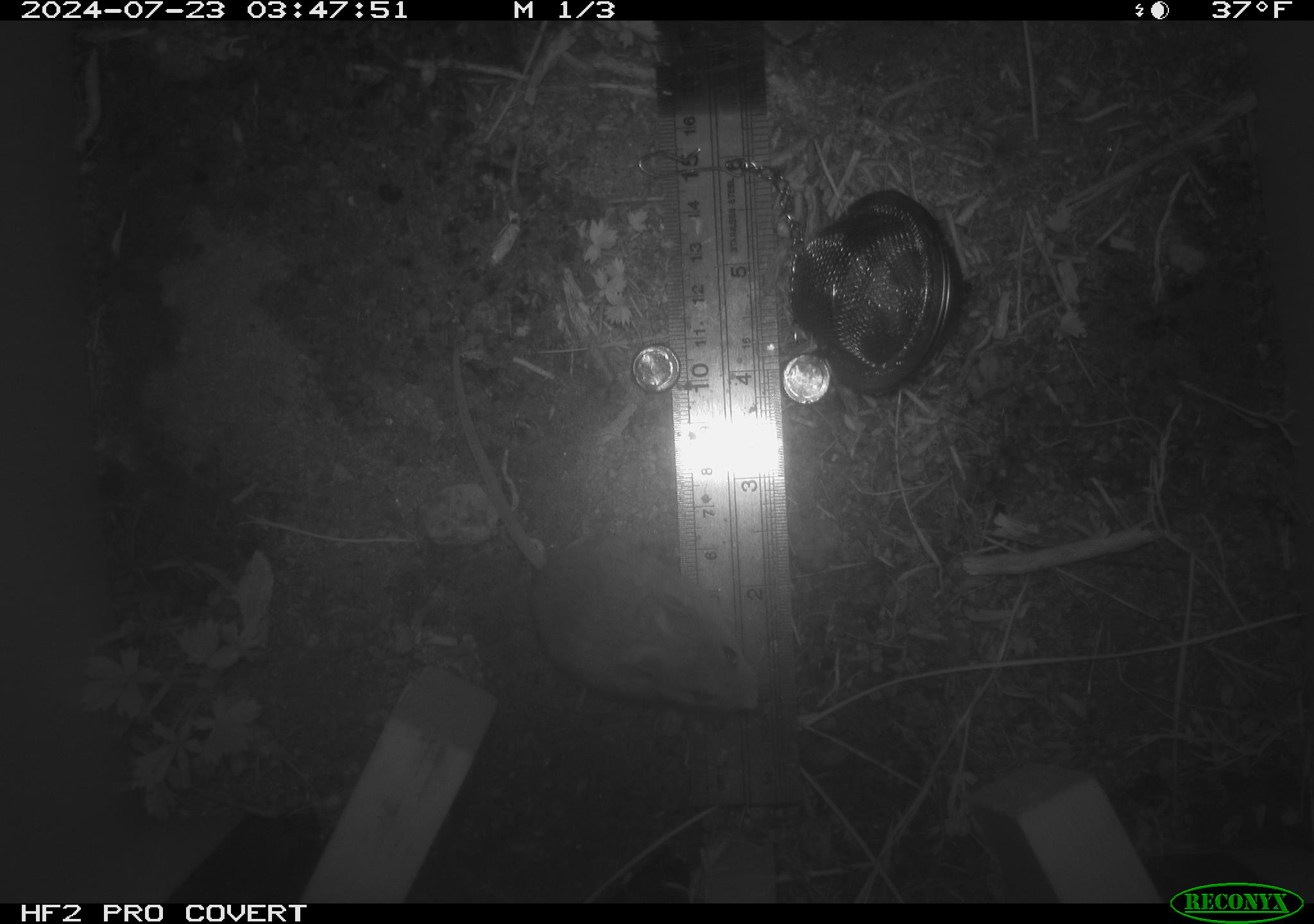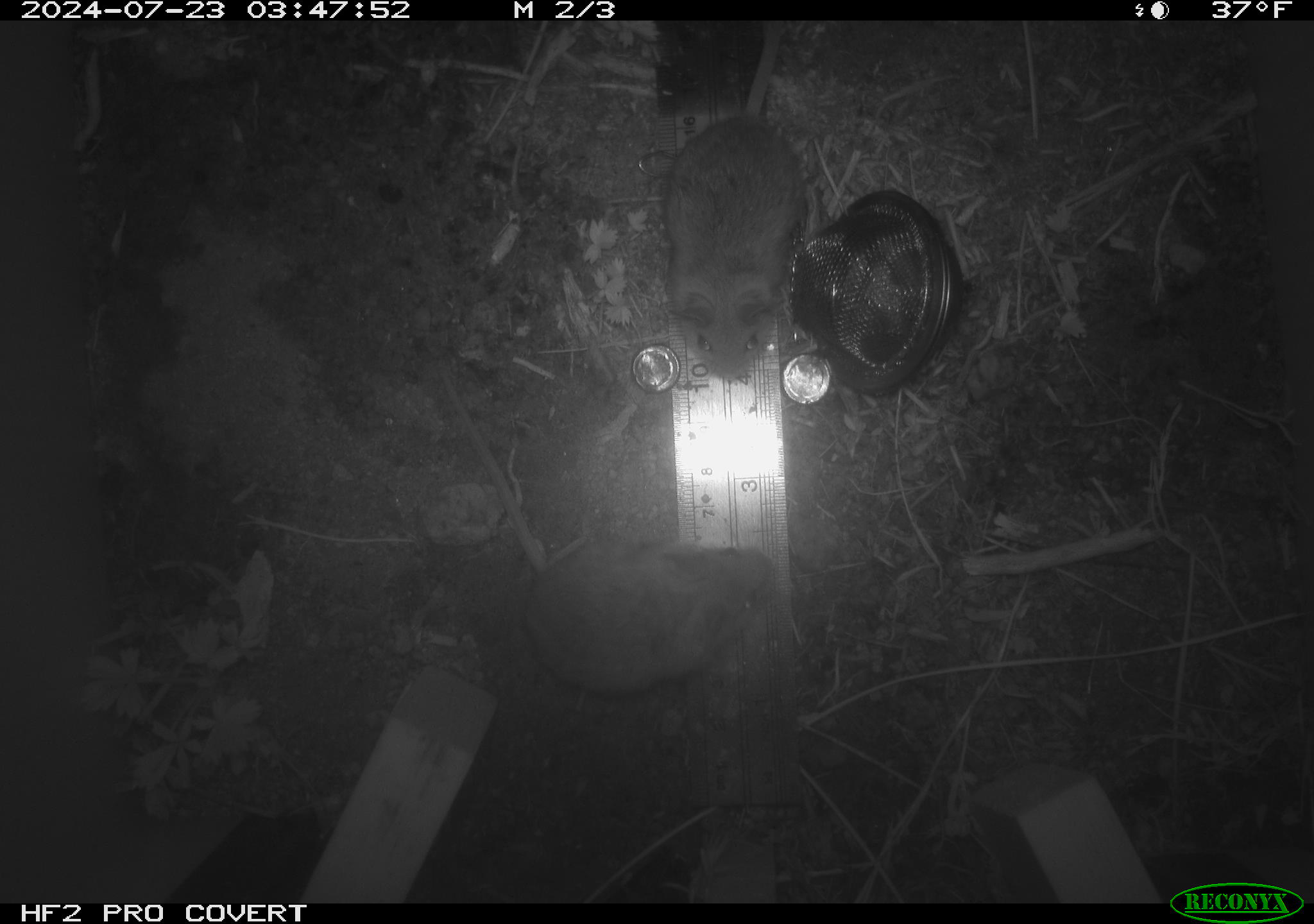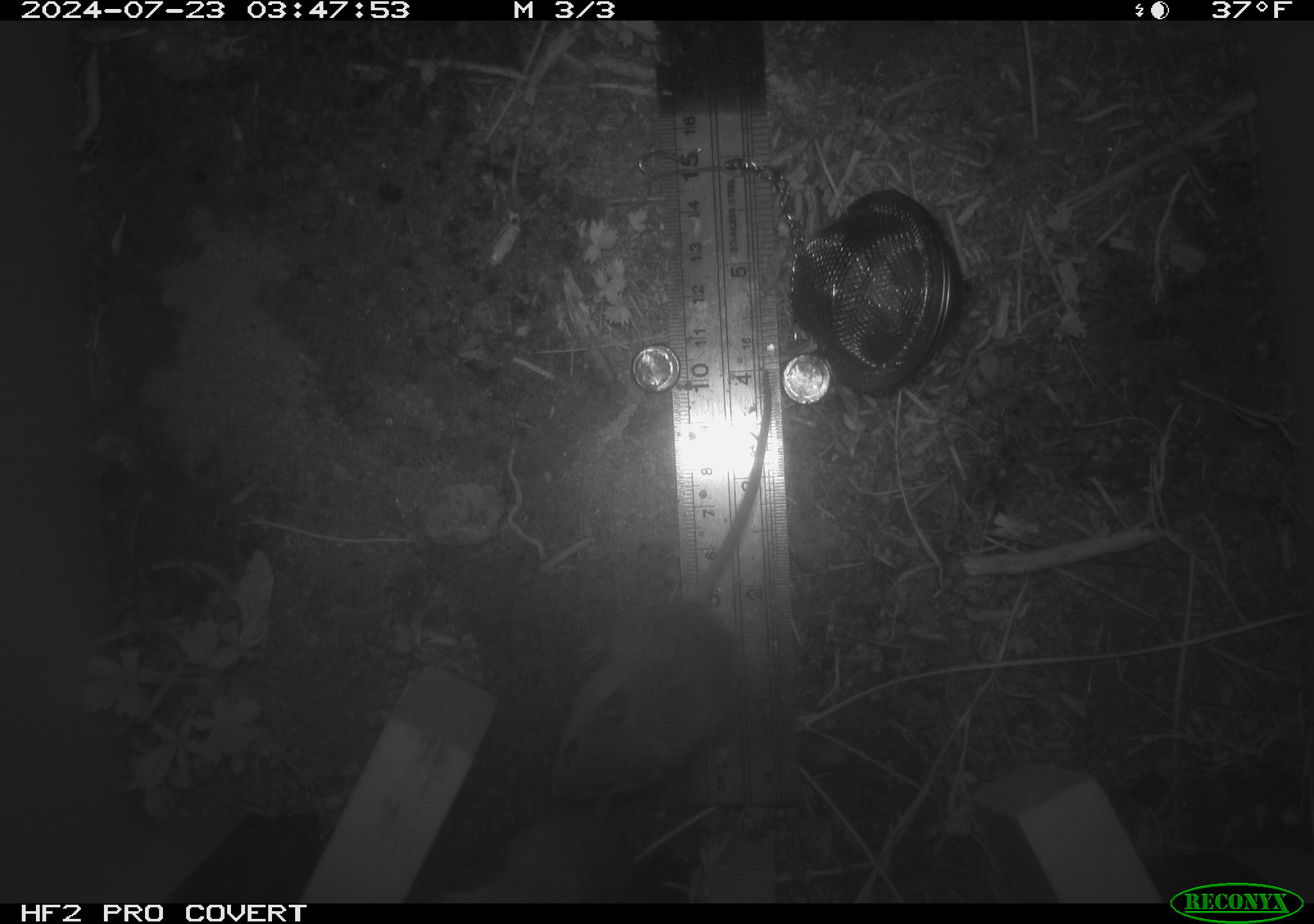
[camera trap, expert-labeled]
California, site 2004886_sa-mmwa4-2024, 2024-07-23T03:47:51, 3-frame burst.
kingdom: Animalia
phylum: Chordata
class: Mammalia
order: Rodentia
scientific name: Rodentia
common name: mouse species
Mouse species (Rodentia).